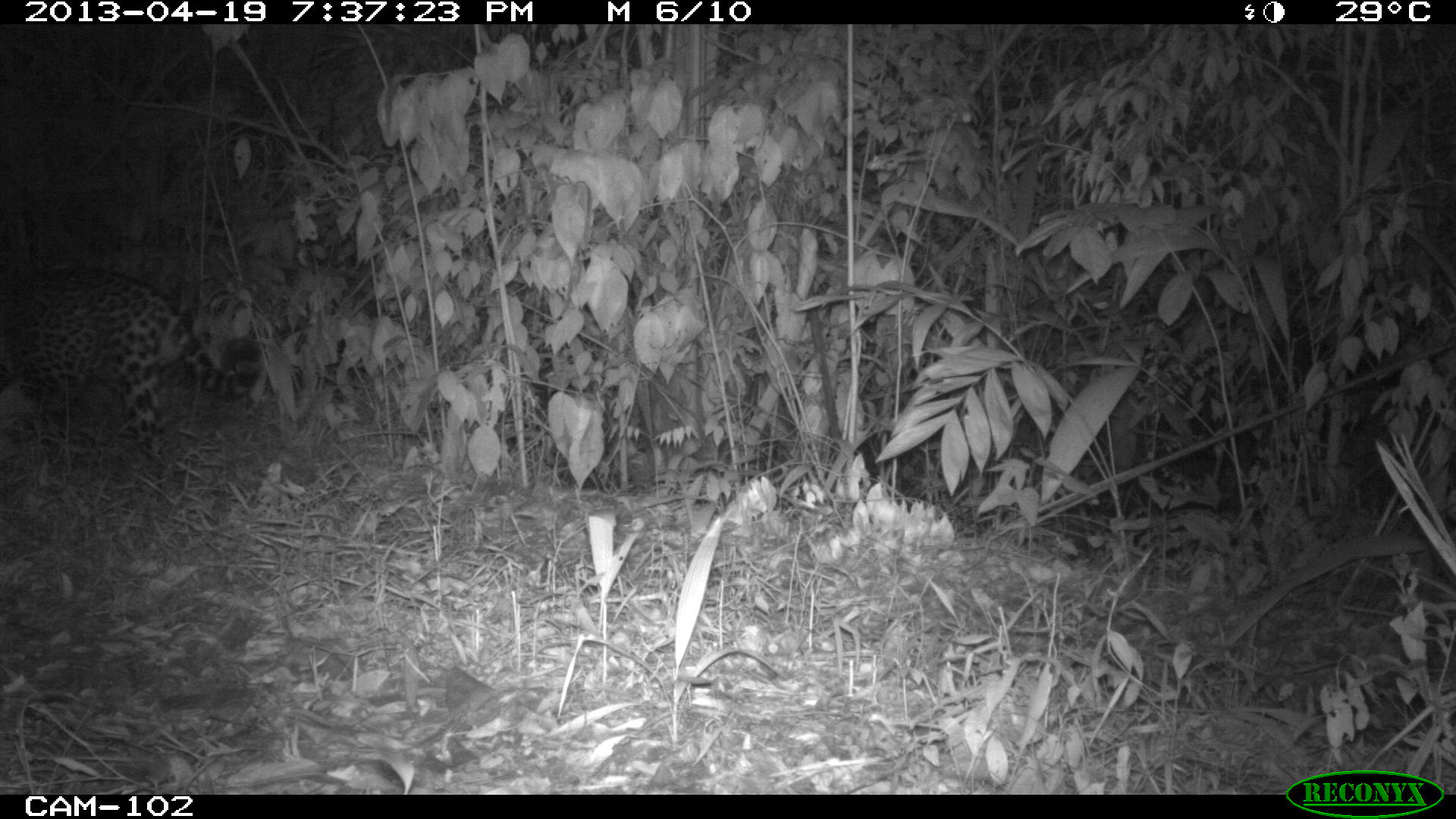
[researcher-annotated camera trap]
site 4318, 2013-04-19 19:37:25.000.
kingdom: Animalia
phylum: Chordata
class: Mammalia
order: Carnivora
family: Felidae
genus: Panthera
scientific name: Panthera onca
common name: jaguar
Panthera onca (jaguar), count 1, sex male.